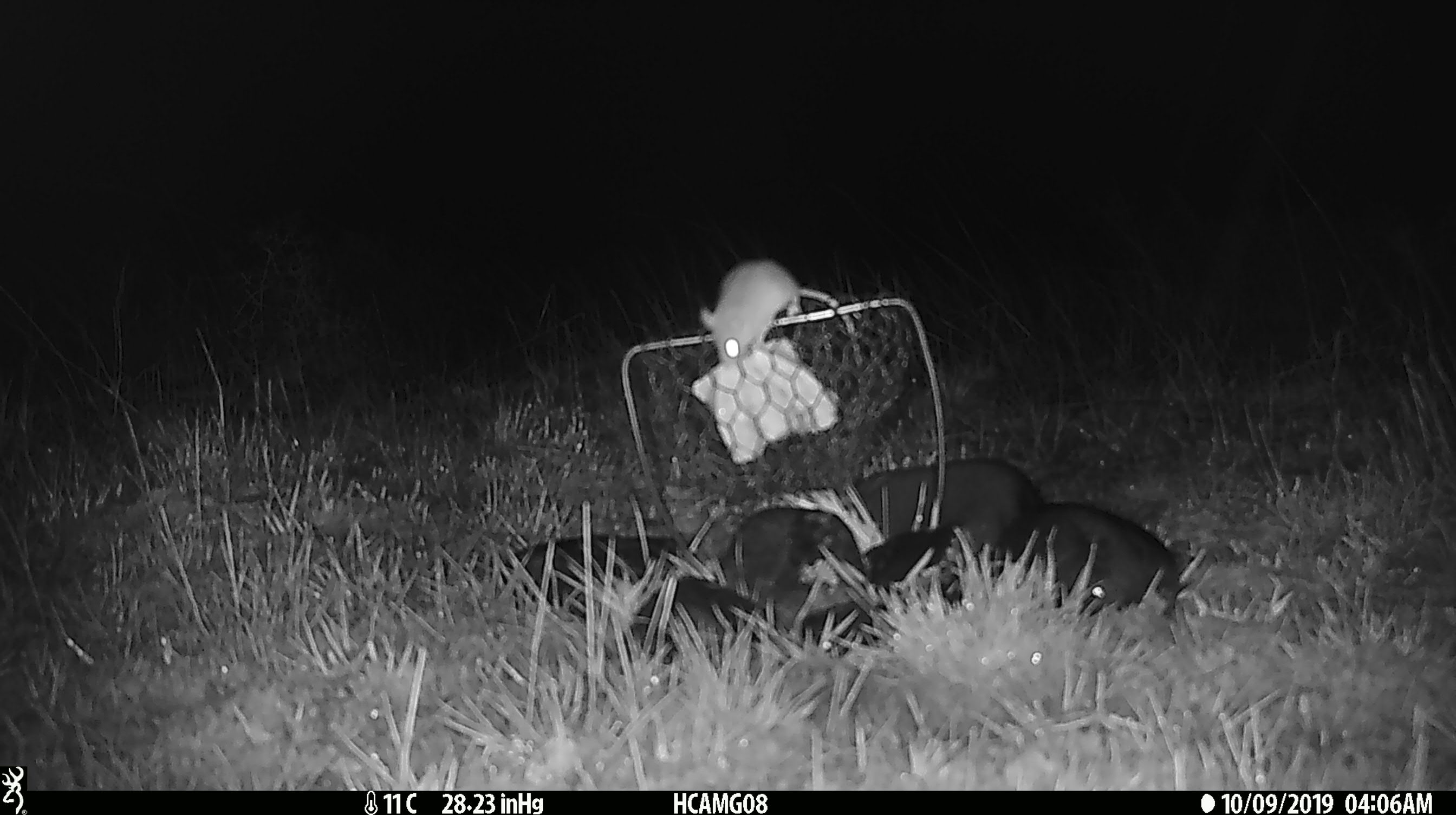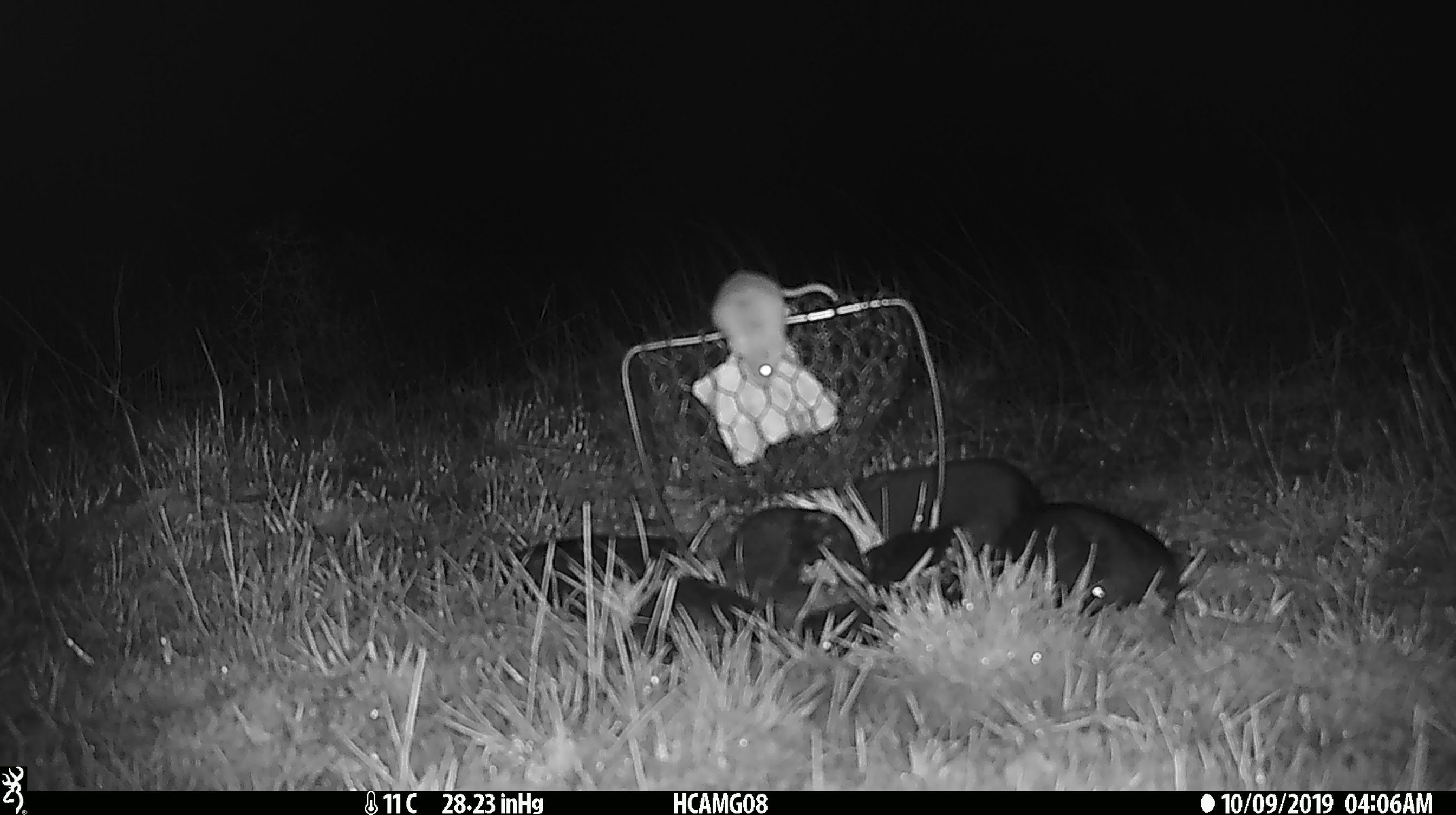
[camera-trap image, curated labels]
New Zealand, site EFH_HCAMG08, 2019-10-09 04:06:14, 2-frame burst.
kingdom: Animalia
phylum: Chordata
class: Mammalia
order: Rodentia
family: Muridae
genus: Mus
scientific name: Mus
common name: mouse